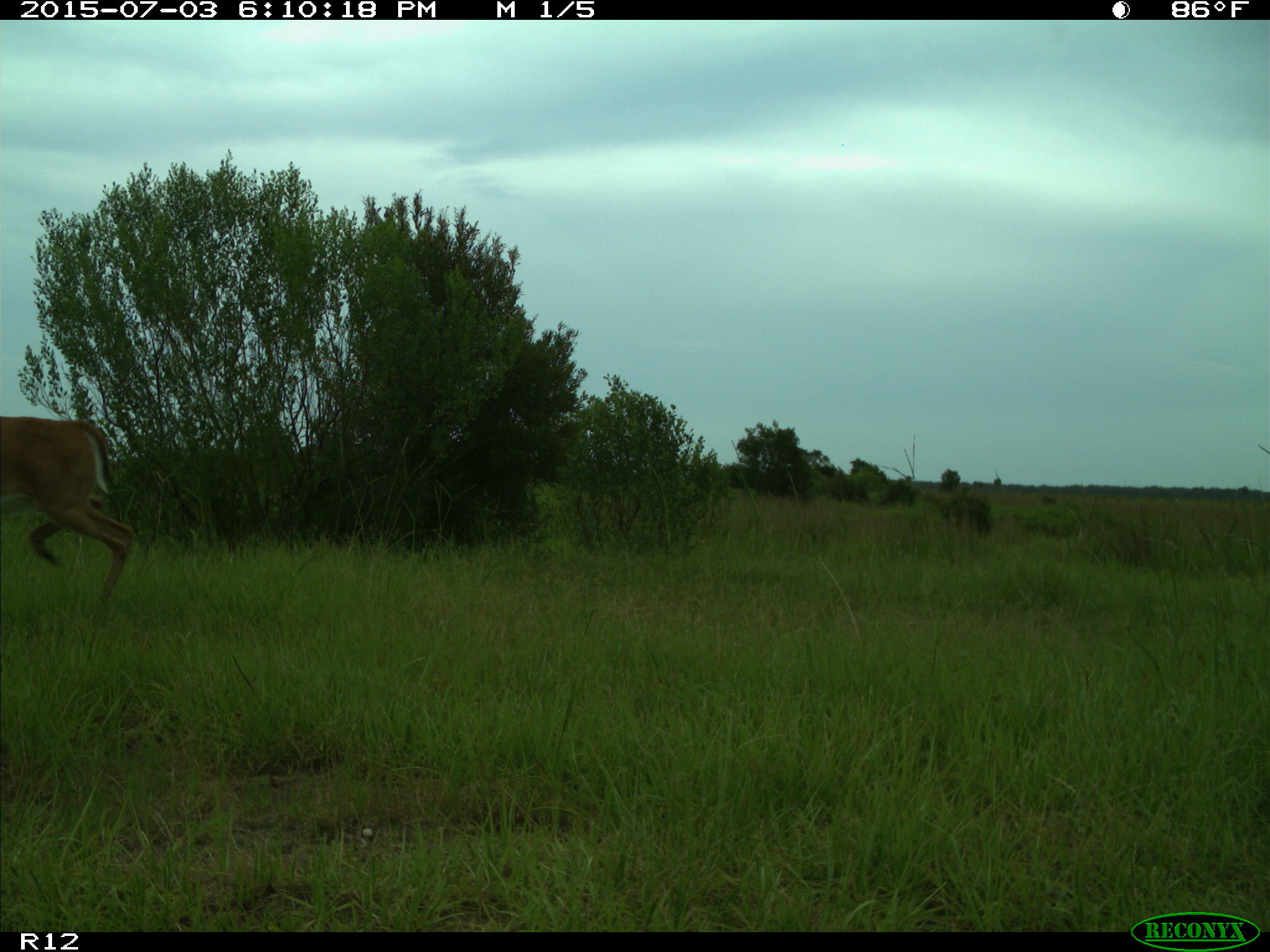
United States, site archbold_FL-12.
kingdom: Animalia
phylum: Chordata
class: Mammalia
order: Artiodactyla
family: Cervidae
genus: Odocoileus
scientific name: Odocoileus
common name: deer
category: unidentified deer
Unidentified deer (deer) (Odocoileus).